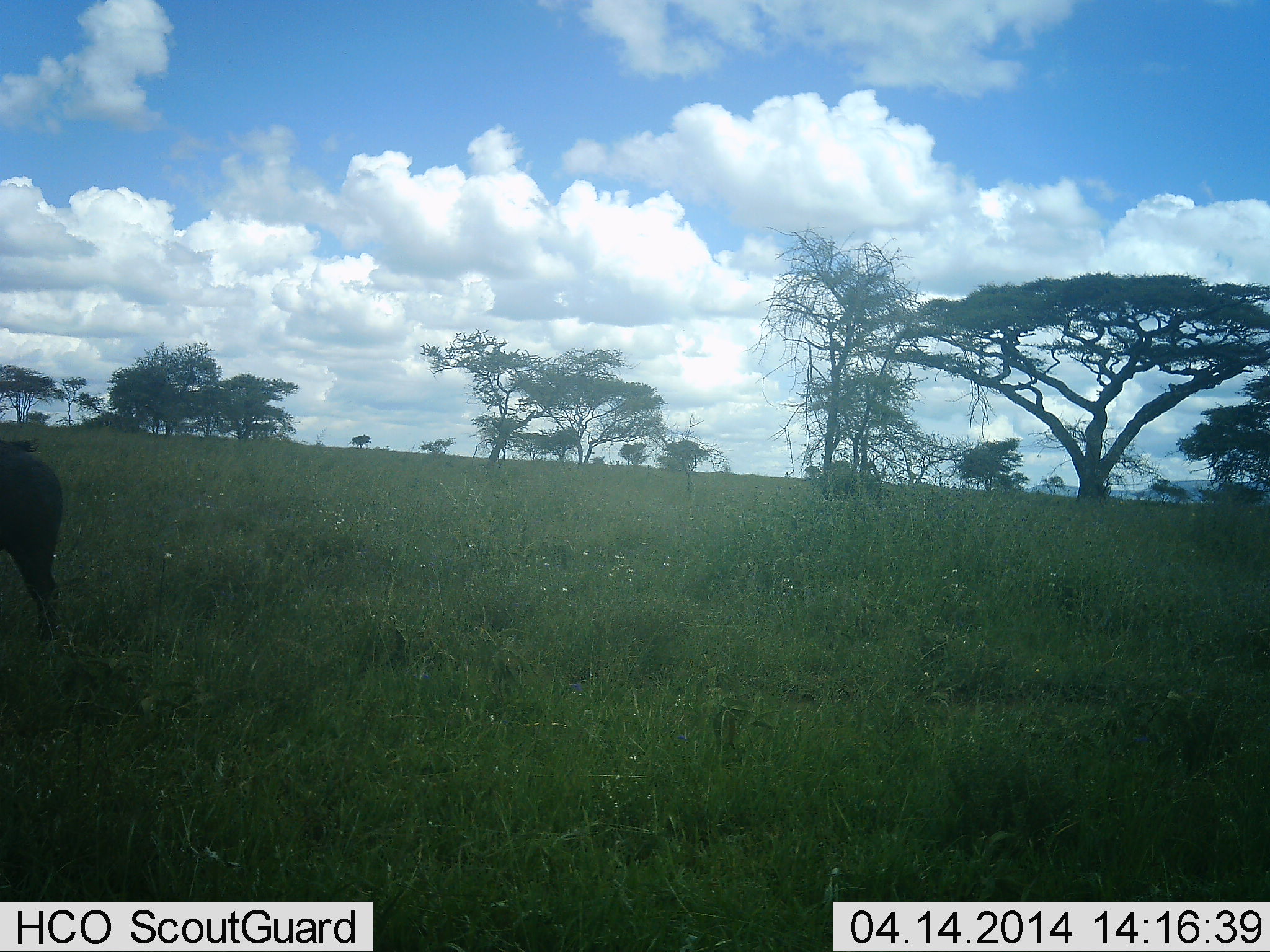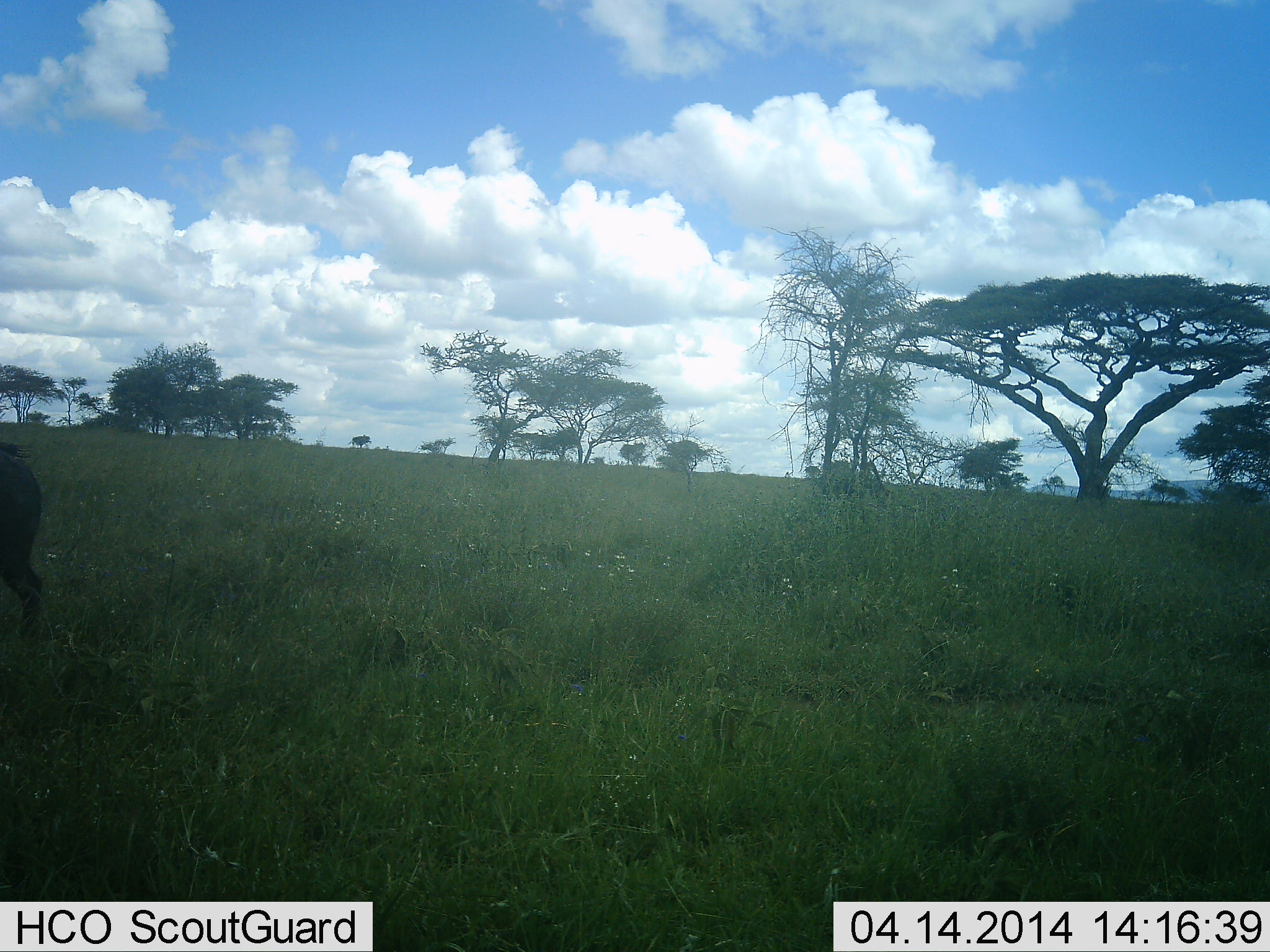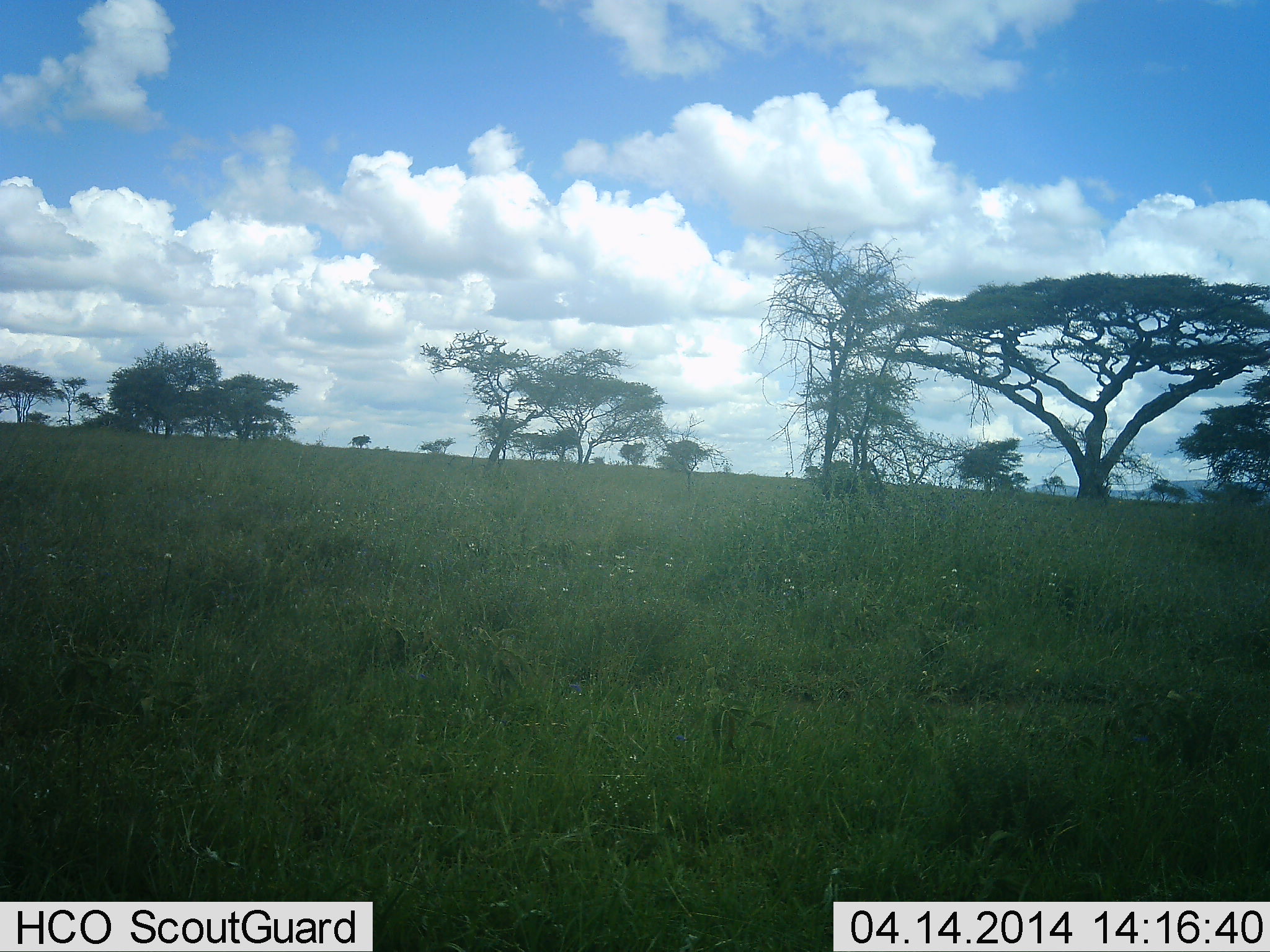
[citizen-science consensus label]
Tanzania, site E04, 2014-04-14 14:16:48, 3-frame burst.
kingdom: Animalia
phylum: Chordata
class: Mammalia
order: Artiodactyla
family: Suidae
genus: Phacochoerus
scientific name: Phacochoerus africanus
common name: warthog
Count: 1.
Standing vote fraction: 0%.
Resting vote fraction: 0%.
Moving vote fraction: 100%.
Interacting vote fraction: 0%.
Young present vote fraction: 0%.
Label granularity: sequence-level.